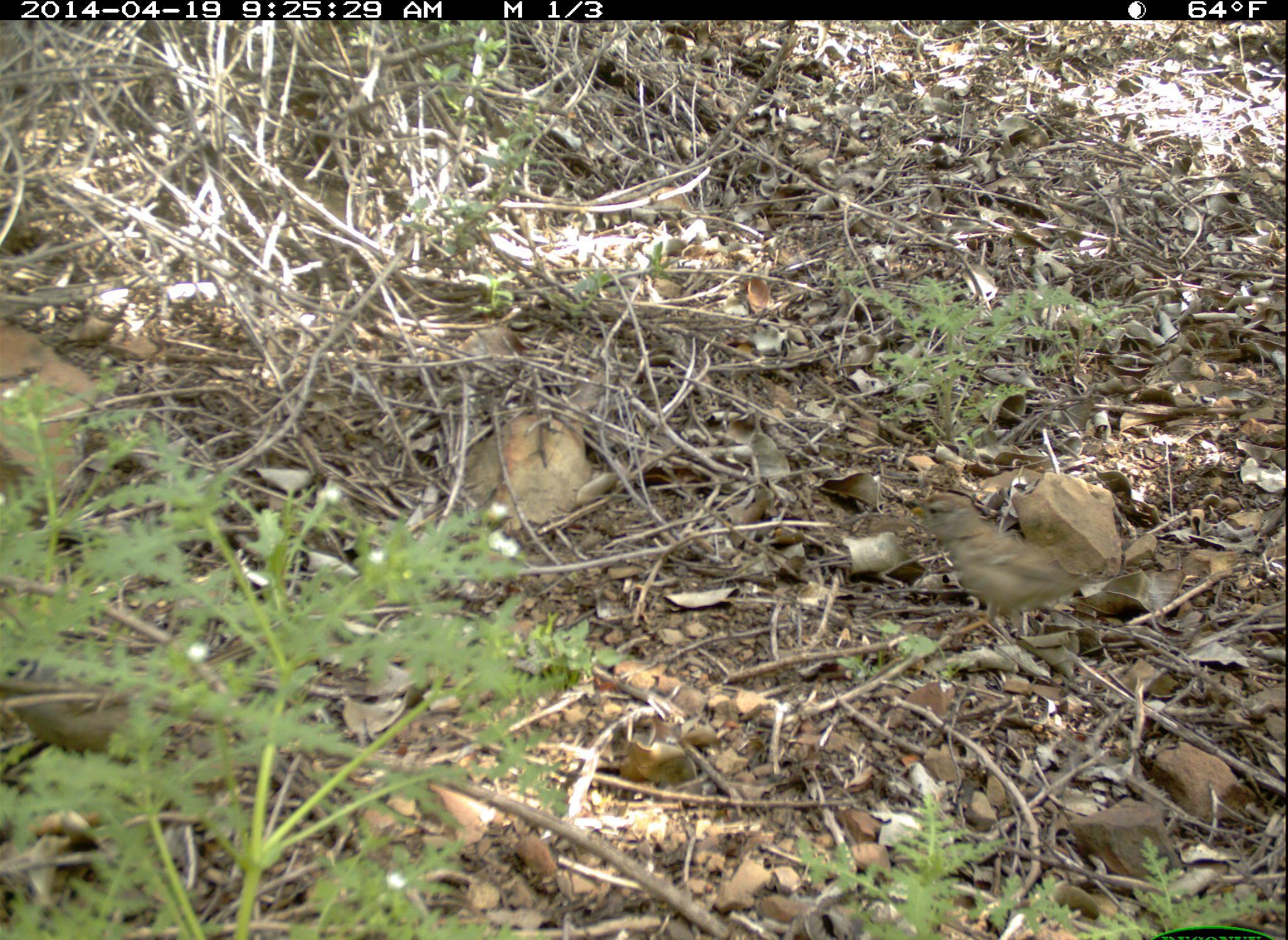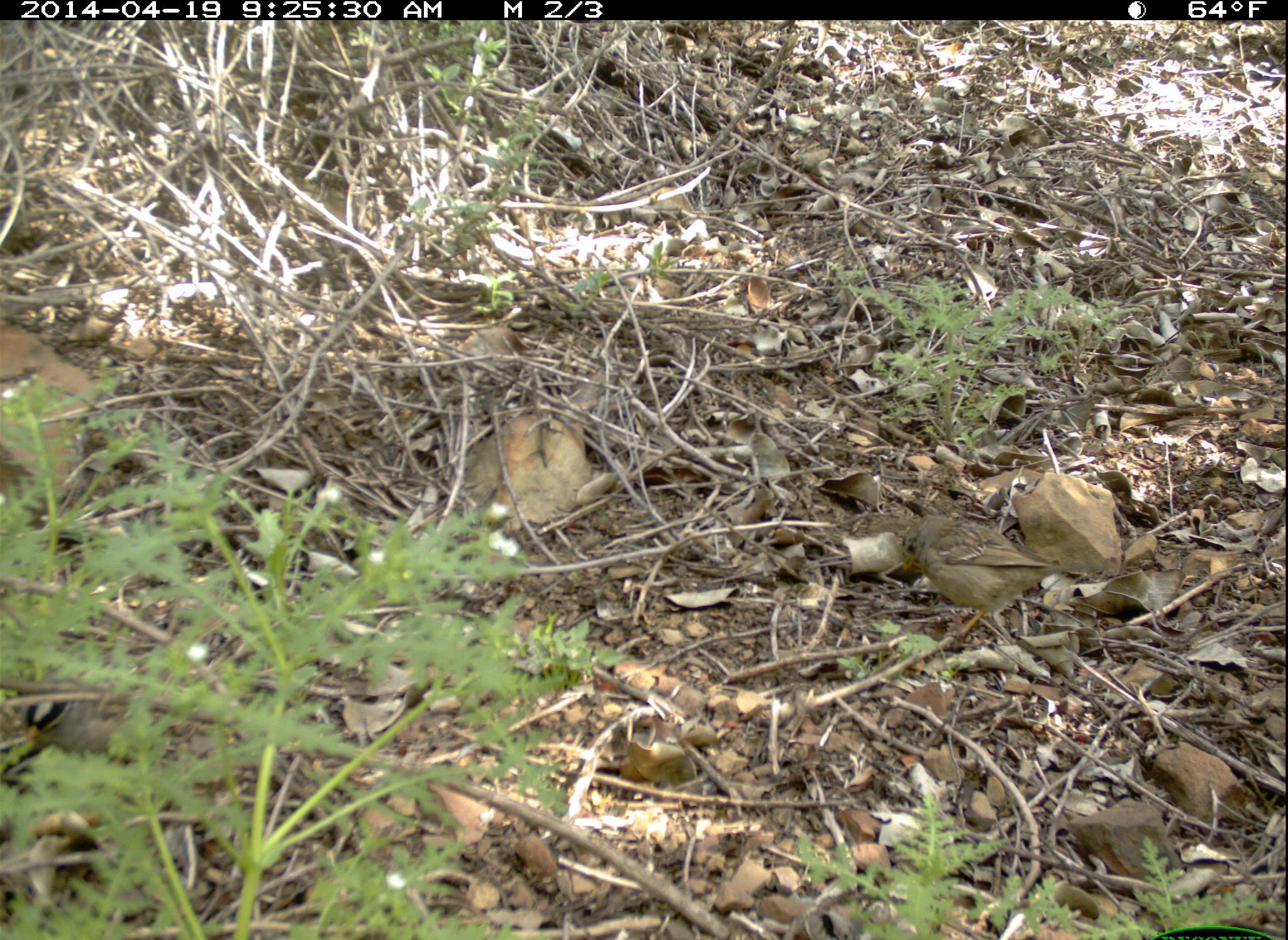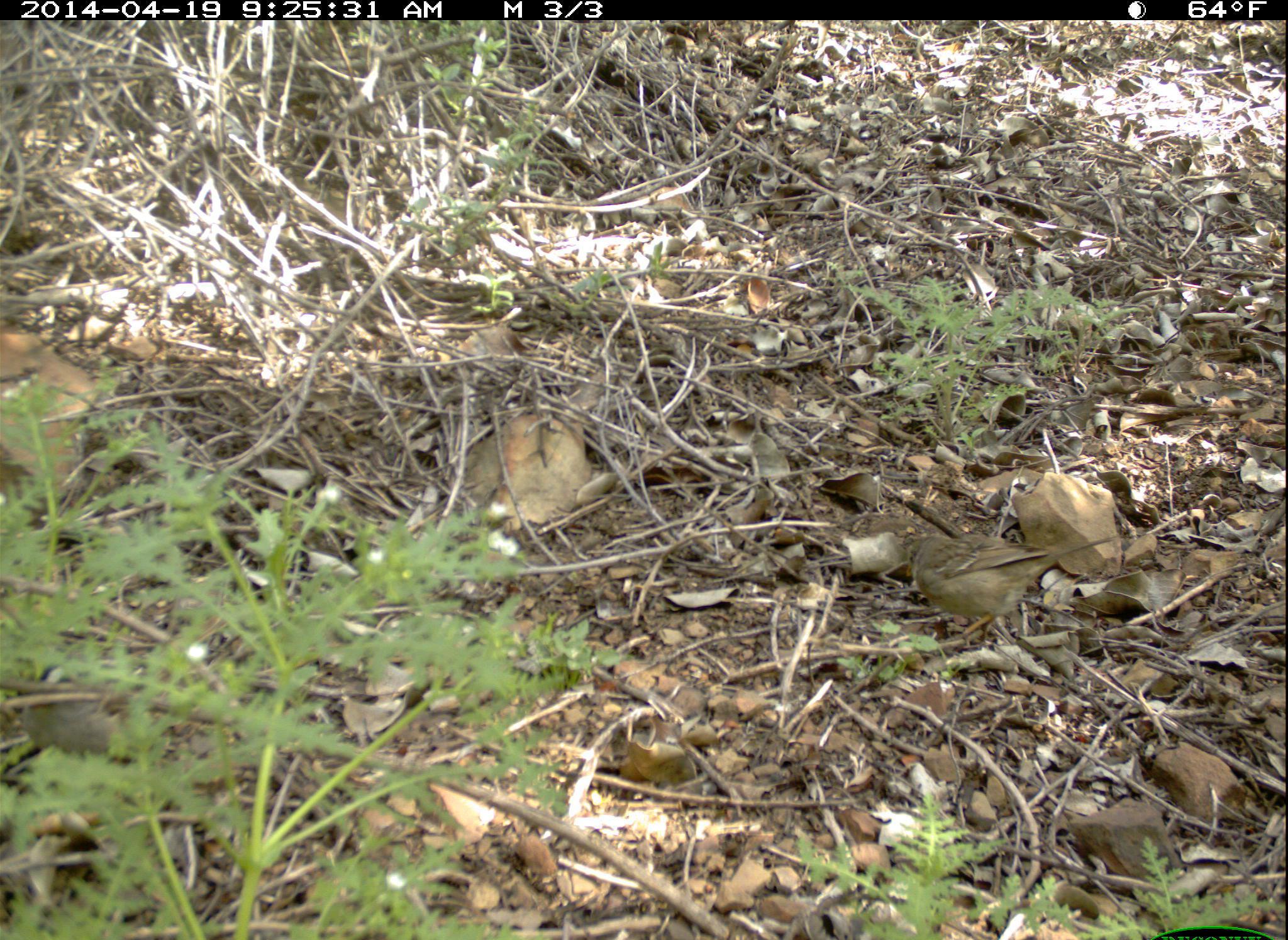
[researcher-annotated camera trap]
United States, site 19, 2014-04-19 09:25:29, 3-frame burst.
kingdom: Animalia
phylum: Chordata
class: Aves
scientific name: Aves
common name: bird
Bird (Aves).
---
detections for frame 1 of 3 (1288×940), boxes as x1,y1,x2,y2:
bird: 910,491,1106,651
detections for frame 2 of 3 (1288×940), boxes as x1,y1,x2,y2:
bird: 898,515,1139,642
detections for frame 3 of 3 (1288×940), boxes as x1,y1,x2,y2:
bird: 900,529,1124,648